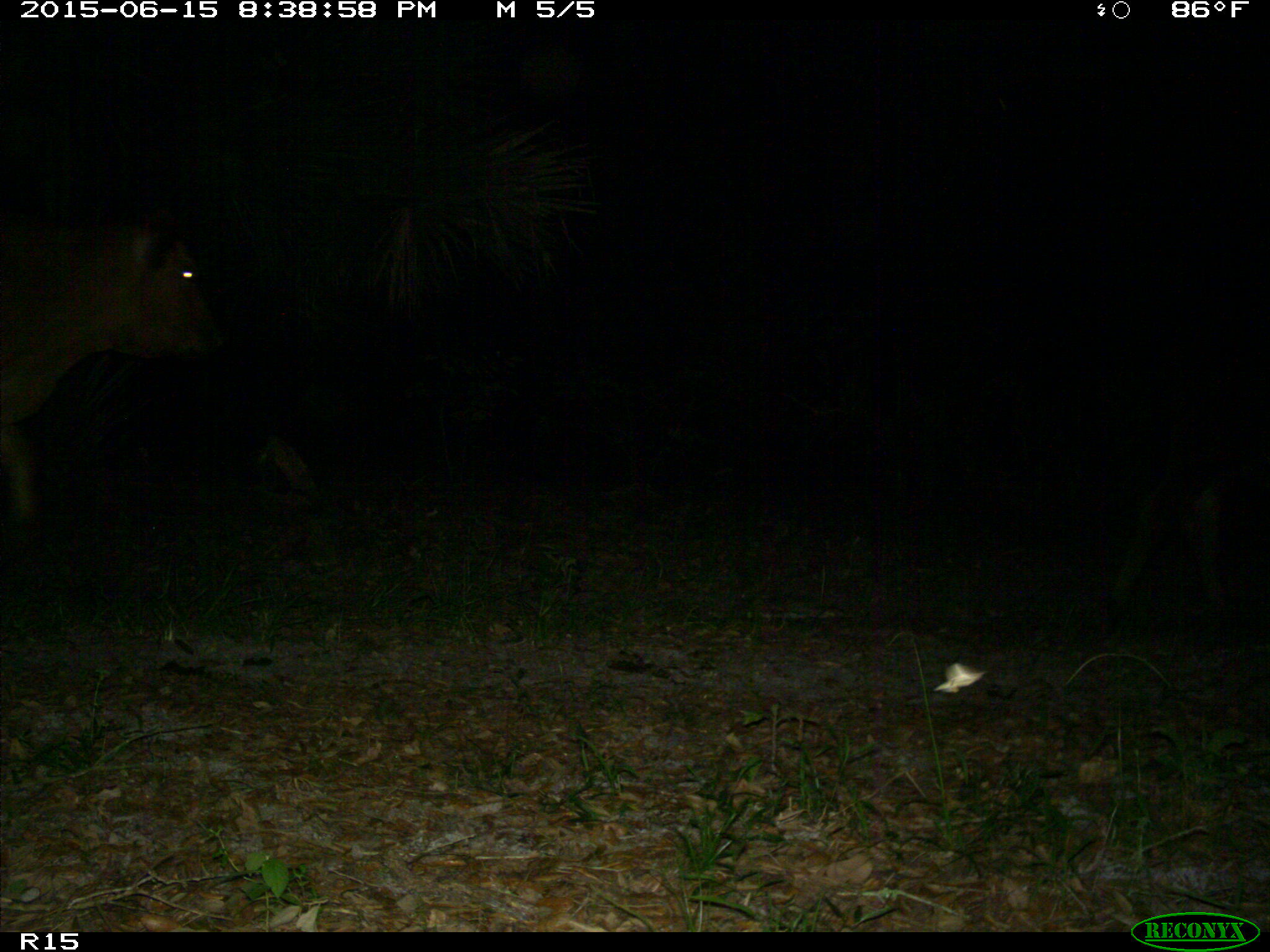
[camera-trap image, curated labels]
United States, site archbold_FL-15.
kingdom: Animalia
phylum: Chordata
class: Mammalia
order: Artiodactyla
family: Bovidae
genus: Bos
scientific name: Bos taurus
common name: domestic cow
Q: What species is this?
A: Bos taurus (domestic cow).